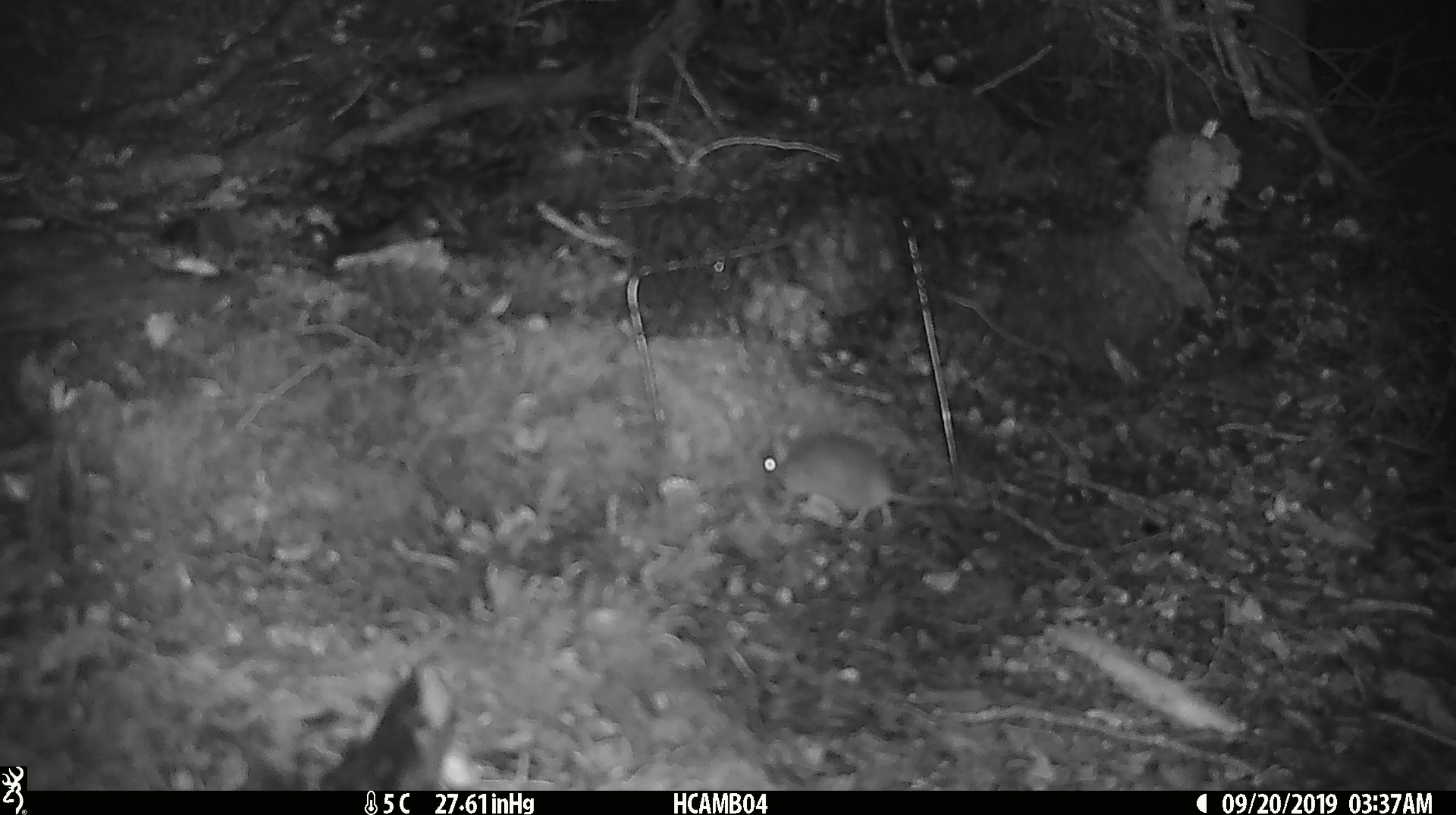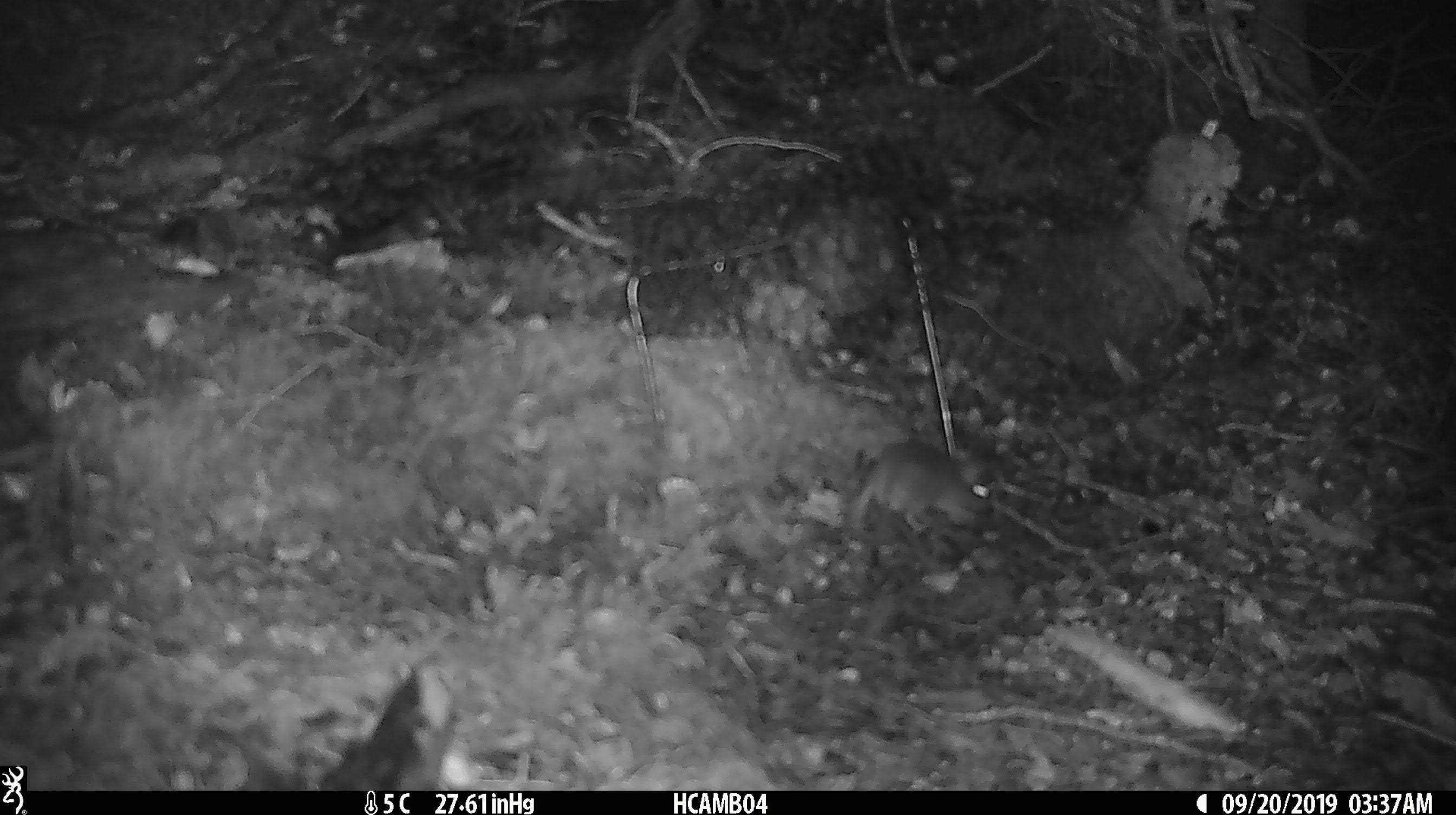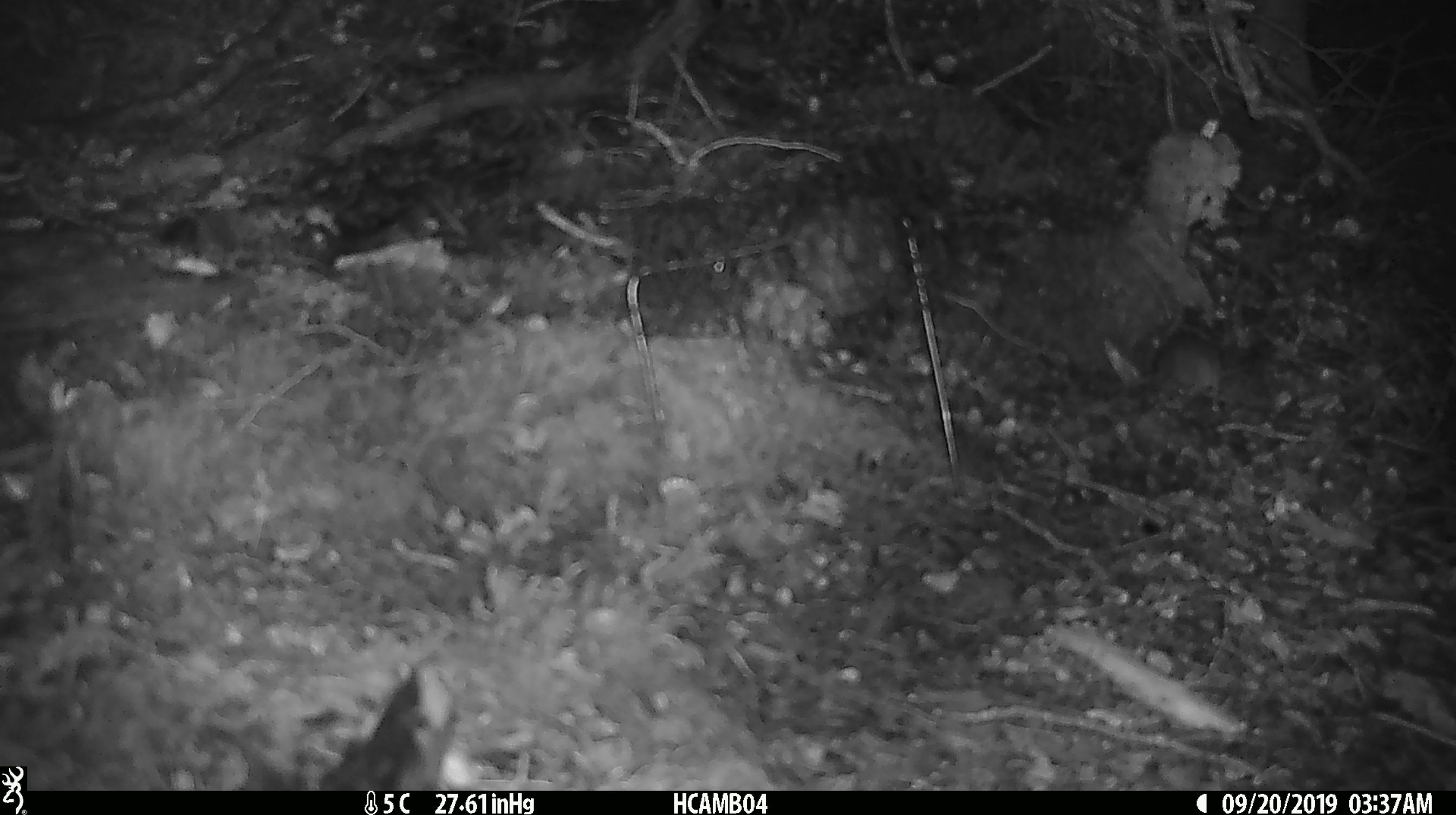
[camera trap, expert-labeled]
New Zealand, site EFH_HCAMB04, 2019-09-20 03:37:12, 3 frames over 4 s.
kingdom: Animalia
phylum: Chordata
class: Mammalia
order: Rodentia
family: Muridae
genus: Mus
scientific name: Mus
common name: mouse